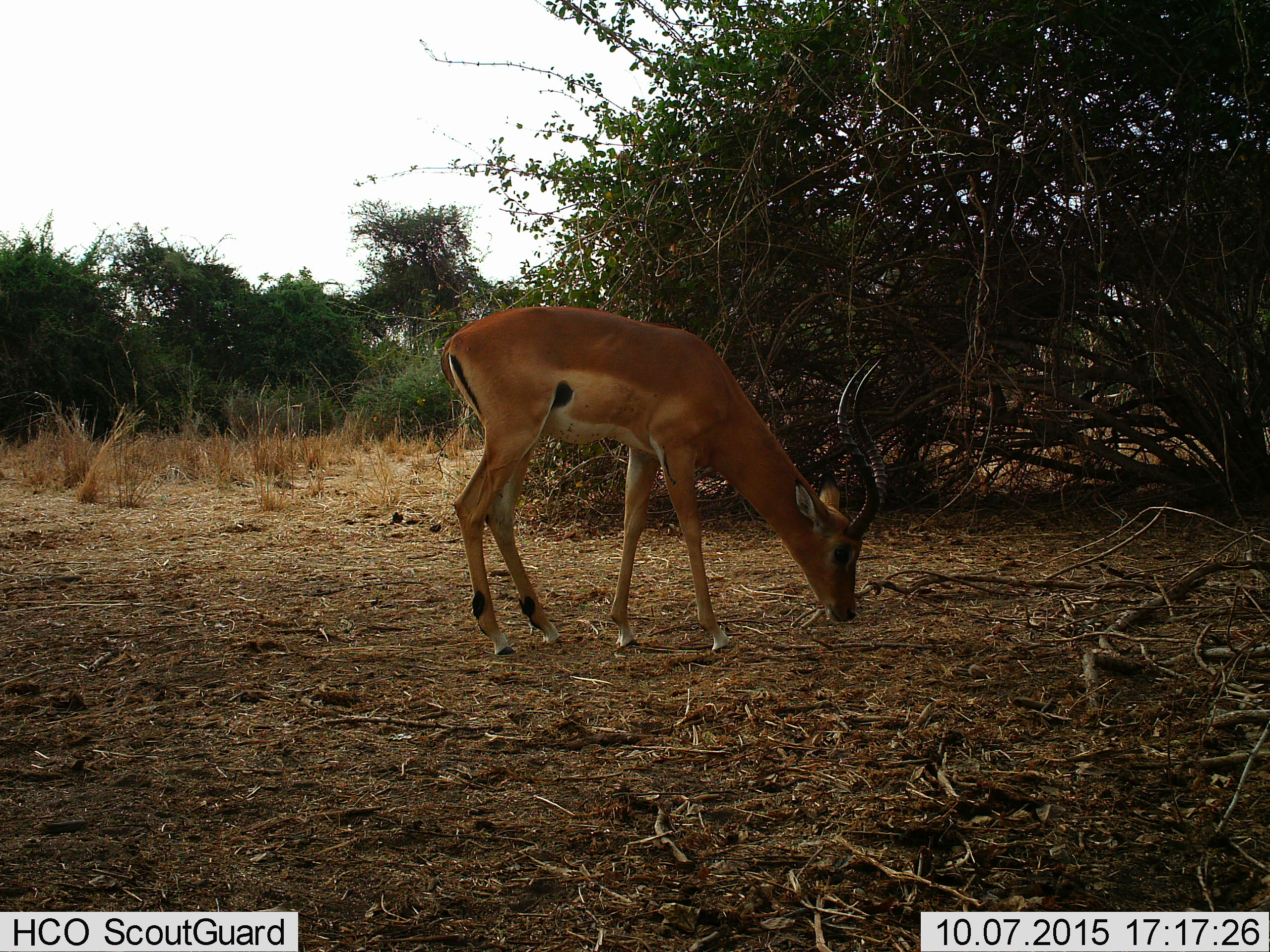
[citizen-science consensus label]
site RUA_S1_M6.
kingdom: Animalia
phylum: Chordata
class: Mammalia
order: Artiodactyla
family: Bovidae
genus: Aepyceros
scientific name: Aepyceros melampus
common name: impala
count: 1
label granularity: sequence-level